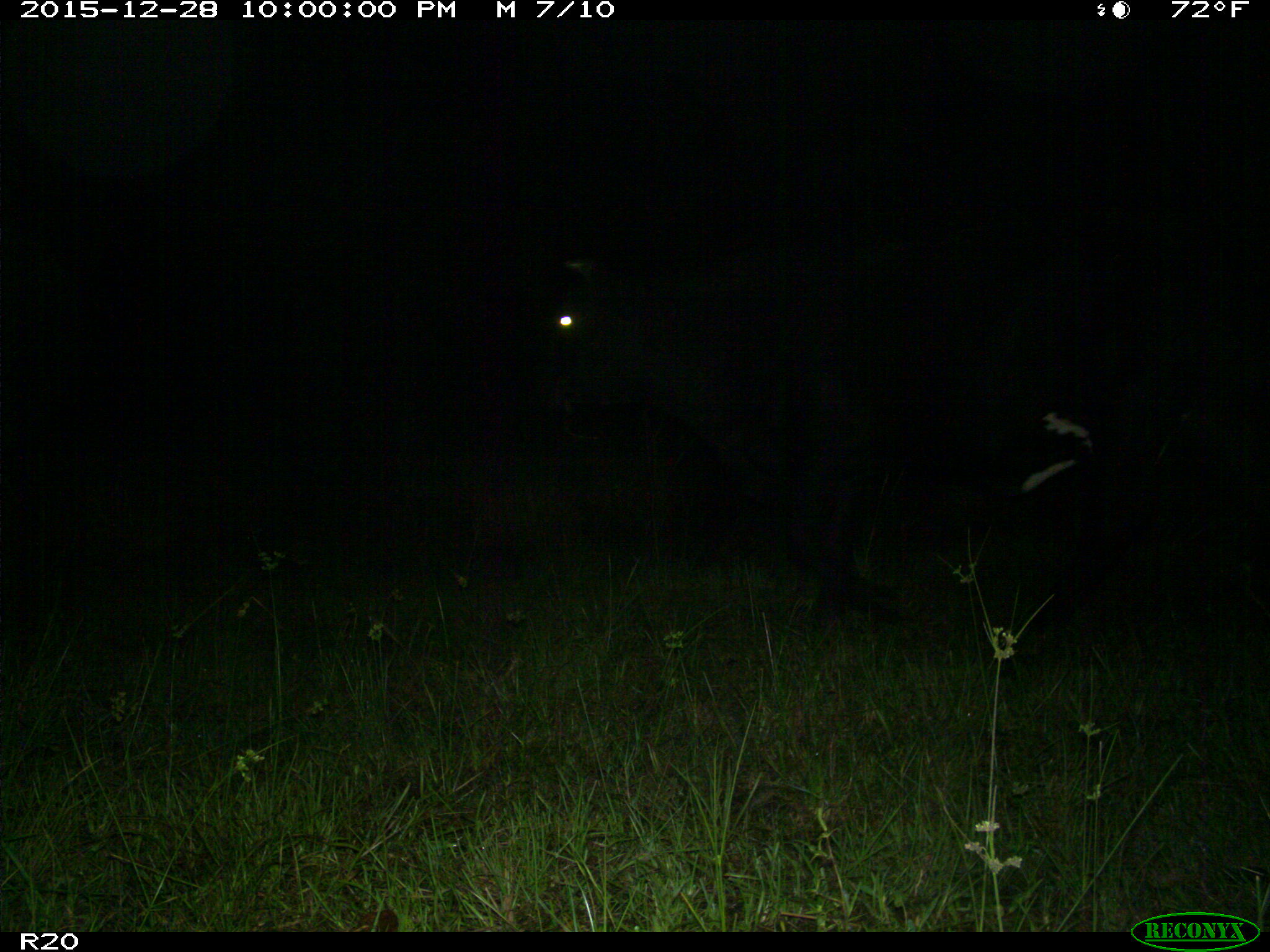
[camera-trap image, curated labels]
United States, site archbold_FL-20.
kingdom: Animalia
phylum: Chordata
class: Mammalia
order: Artiodactyla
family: Bovidae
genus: Bos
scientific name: Bos taurus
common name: domestic cow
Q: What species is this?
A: Bos taurus (domestic cow).